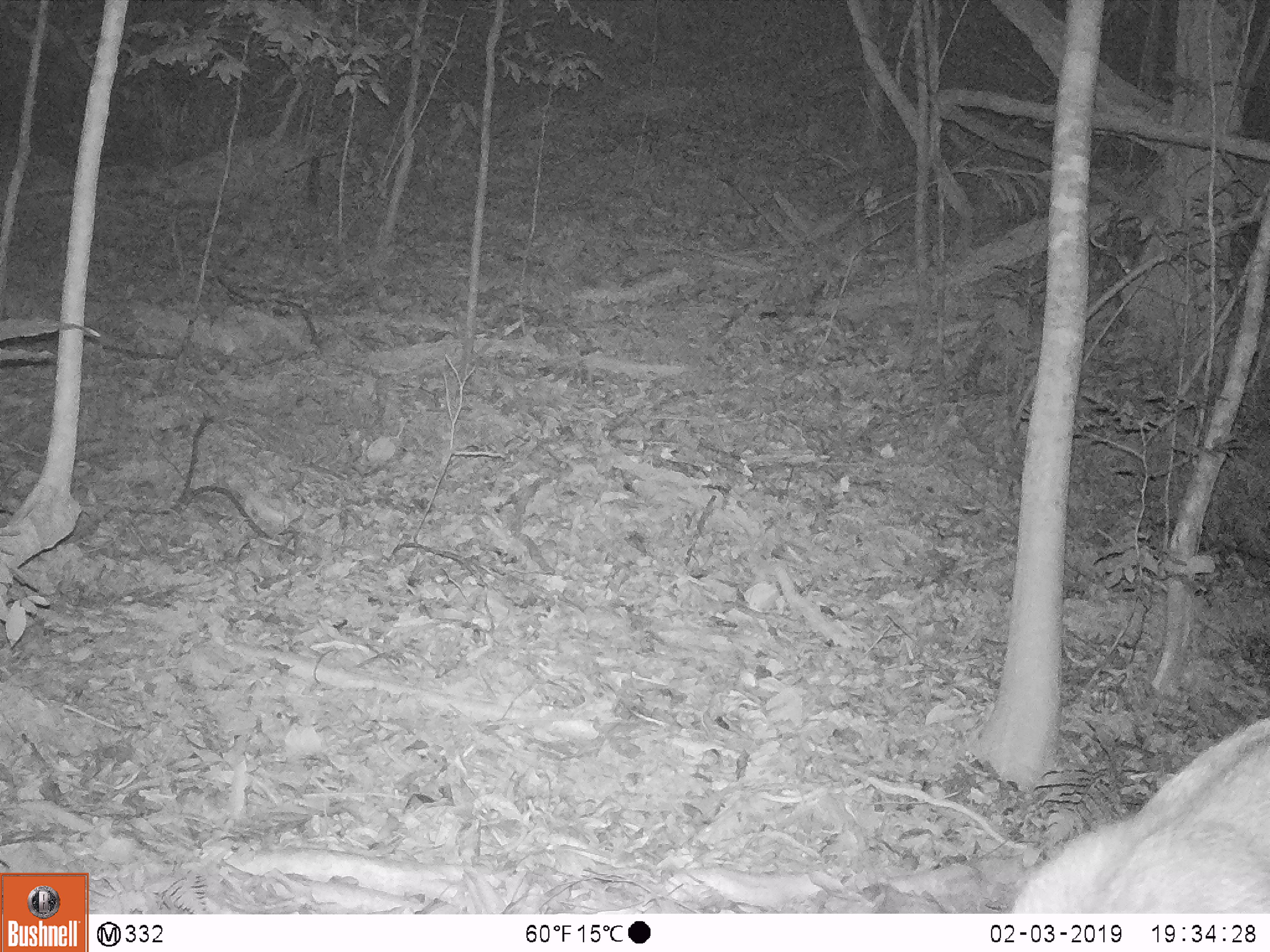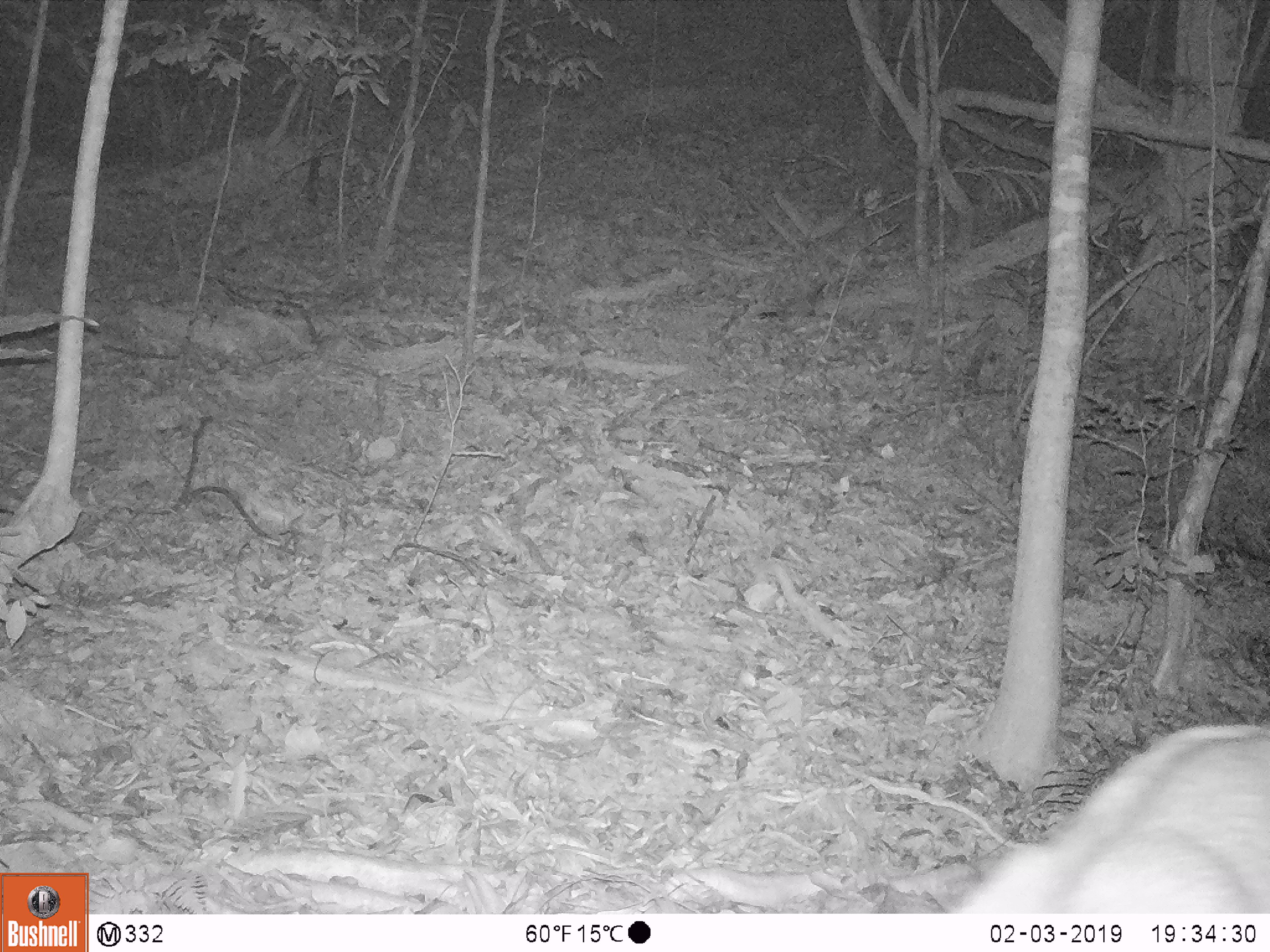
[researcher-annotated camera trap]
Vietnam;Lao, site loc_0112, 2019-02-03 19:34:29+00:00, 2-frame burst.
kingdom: Animalia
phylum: Chordata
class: Mammalia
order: Artiodactyla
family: Cervidae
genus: Rusa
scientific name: Rusa unicolor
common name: sambar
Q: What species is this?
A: Sambar (Rusa unicolor).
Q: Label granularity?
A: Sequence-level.